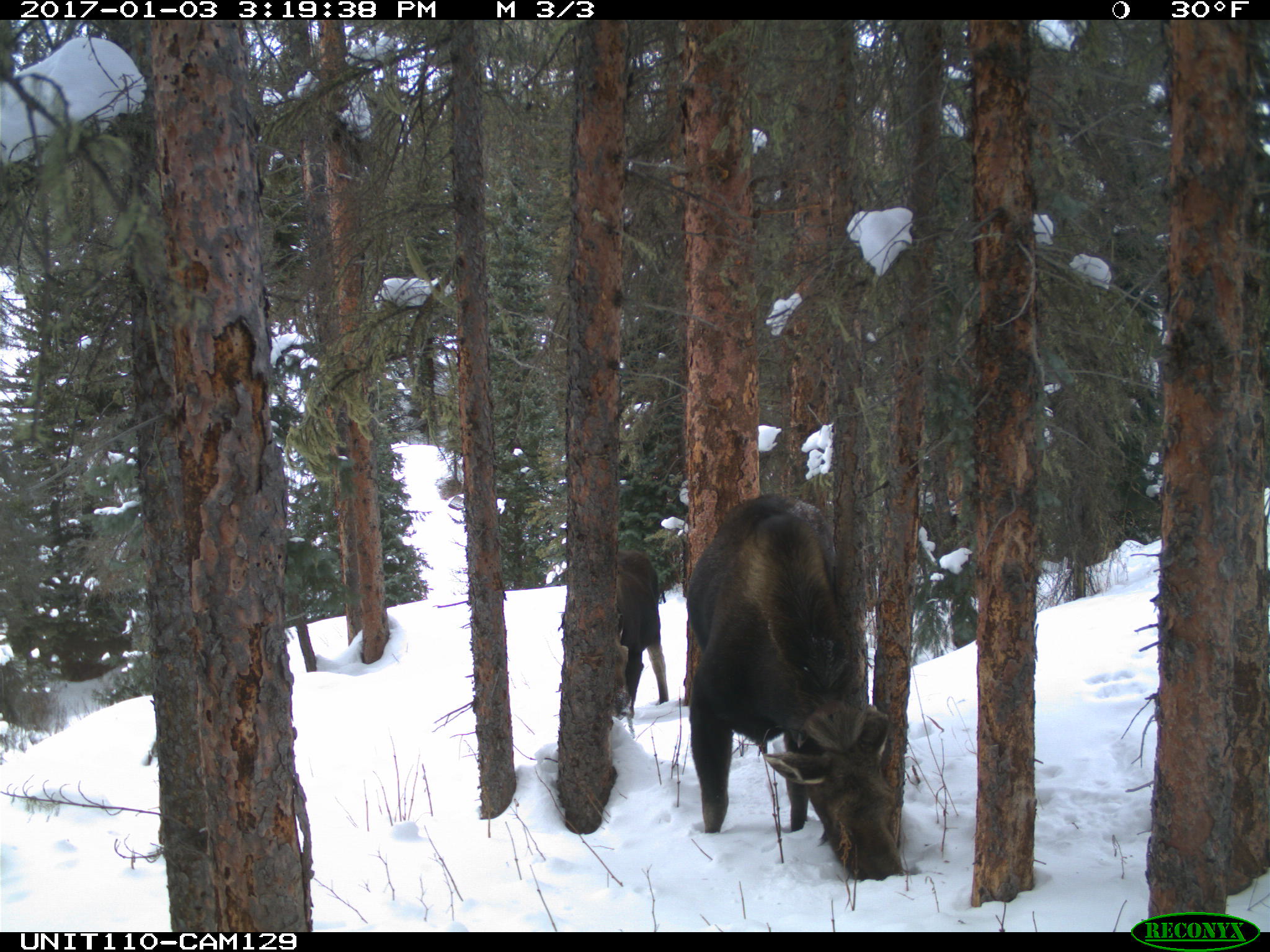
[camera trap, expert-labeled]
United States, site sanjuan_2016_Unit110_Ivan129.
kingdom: Animalia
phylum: Chordata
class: Mammalia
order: Artiodactyla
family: Cervidae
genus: Alces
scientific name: Alces alces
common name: moose